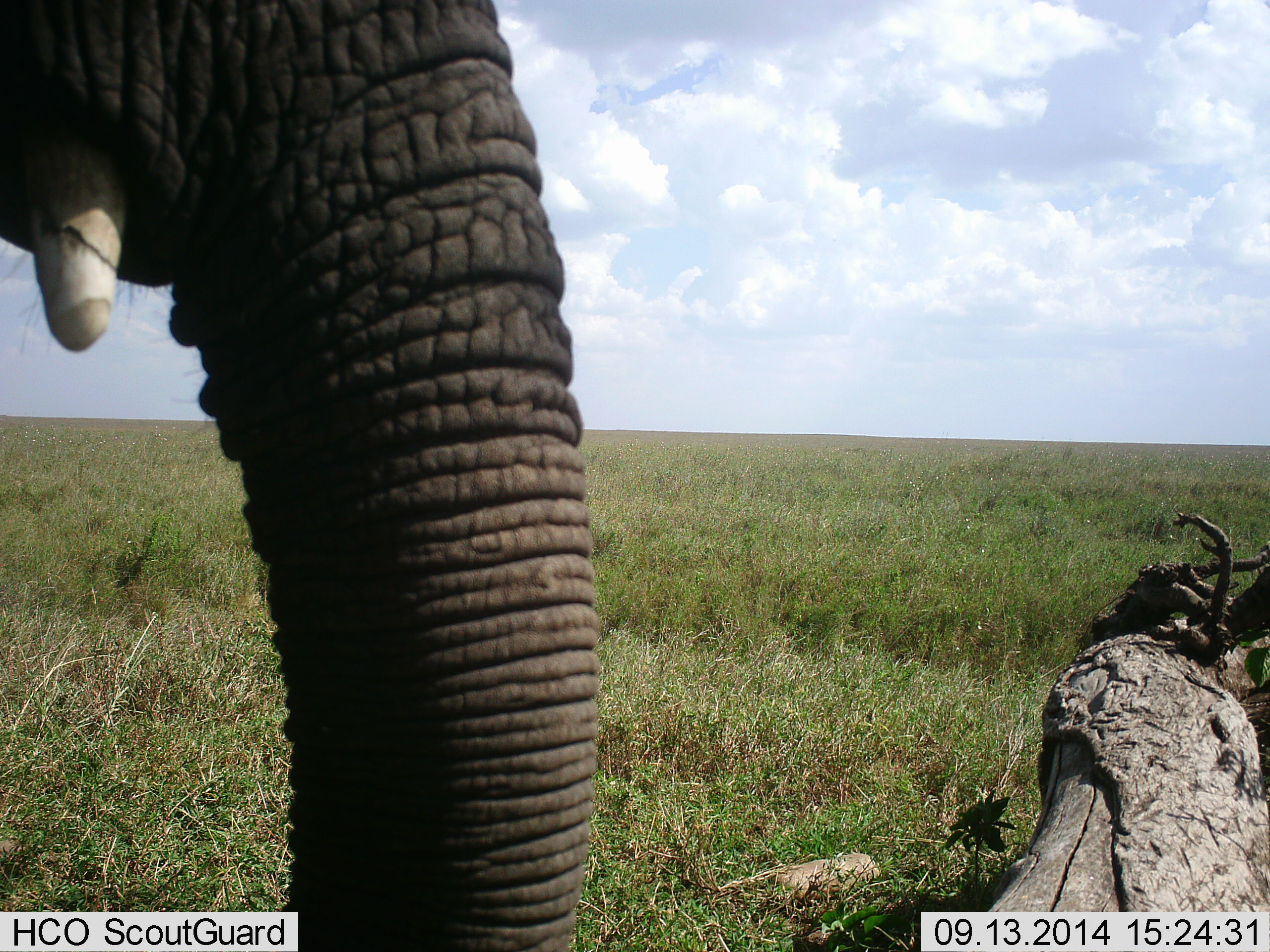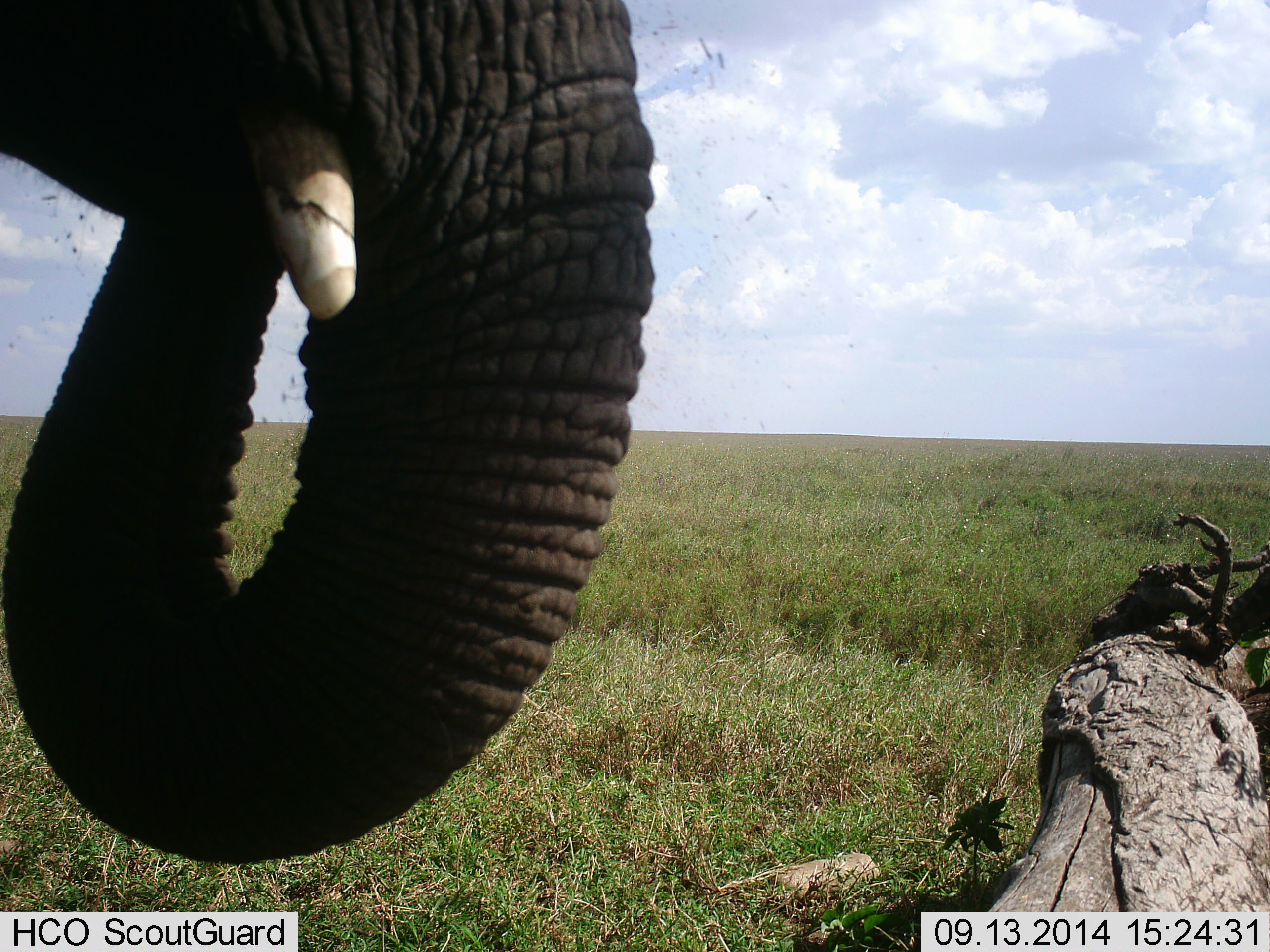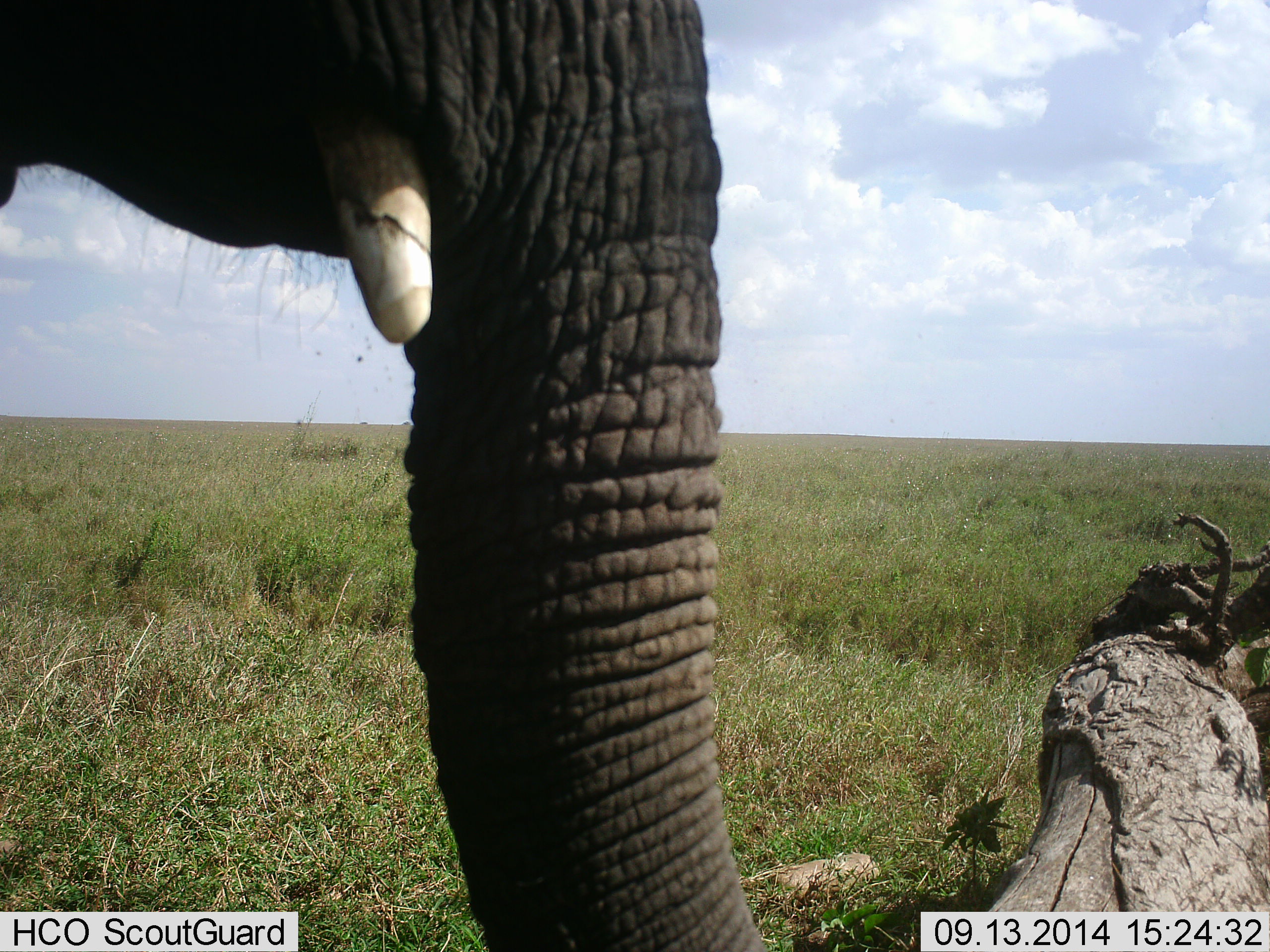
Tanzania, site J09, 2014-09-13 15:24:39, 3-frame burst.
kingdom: Animalia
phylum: Chordata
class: Mammalia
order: Proboscidea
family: Elephantidae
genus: Loxodonta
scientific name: Loxodonta africana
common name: african bush elephant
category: elephant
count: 1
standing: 40%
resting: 0%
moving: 0%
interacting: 0%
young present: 0%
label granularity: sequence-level